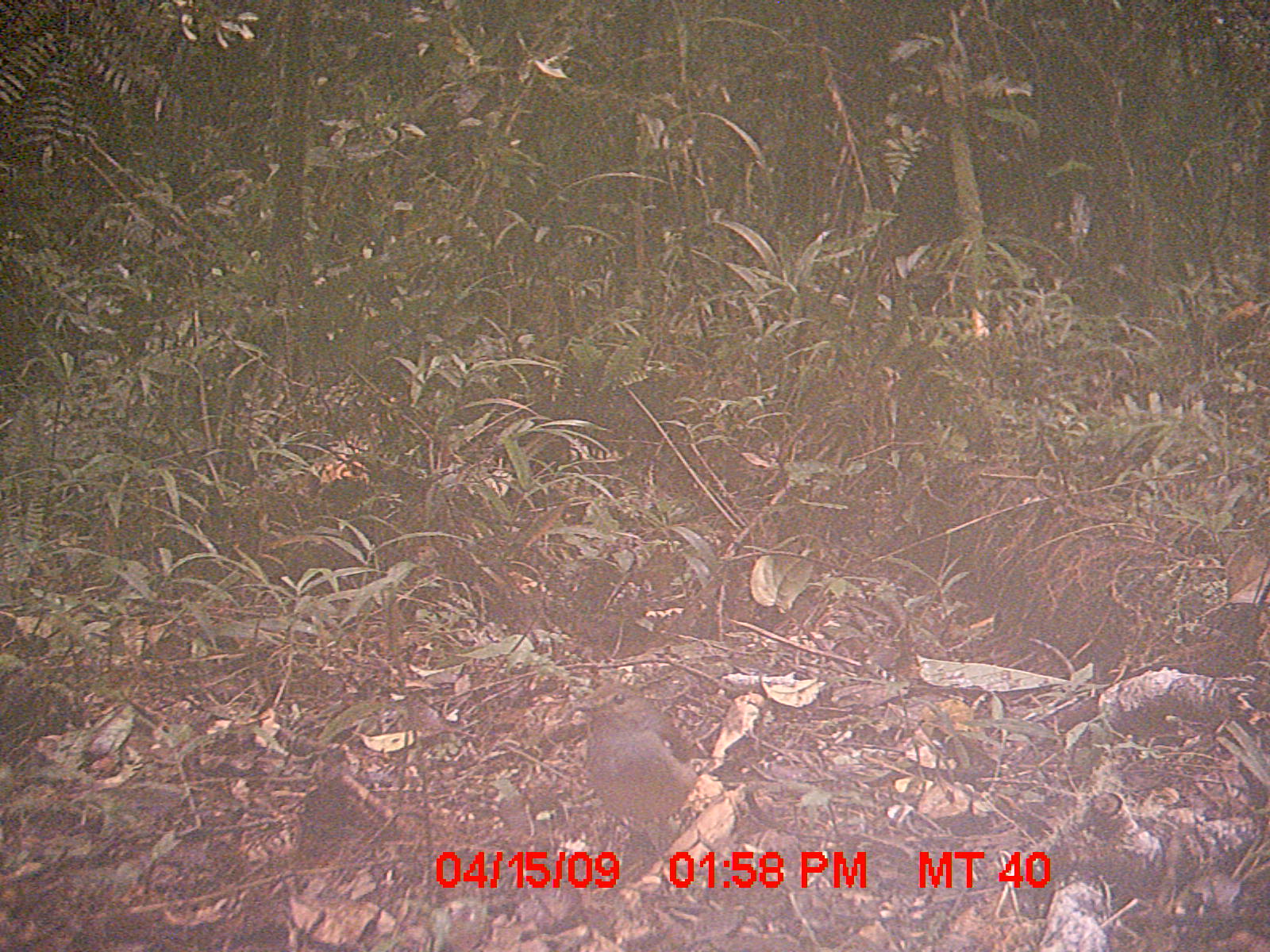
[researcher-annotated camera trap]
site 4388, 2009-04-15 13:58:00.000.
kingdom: Animalia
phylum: Chordata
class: Aves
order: Passeriformes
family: Muscicapidae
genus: Copsychus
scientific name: Copsychus albospecularis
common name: madagascar magpie-robin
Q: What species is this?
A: Copsychus albospecularis (madagascar magpie-robin).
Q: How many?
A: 1.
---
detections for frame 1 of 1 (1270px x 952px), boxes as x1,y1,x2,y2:
copsychus albospecularis: 570,679,698,869